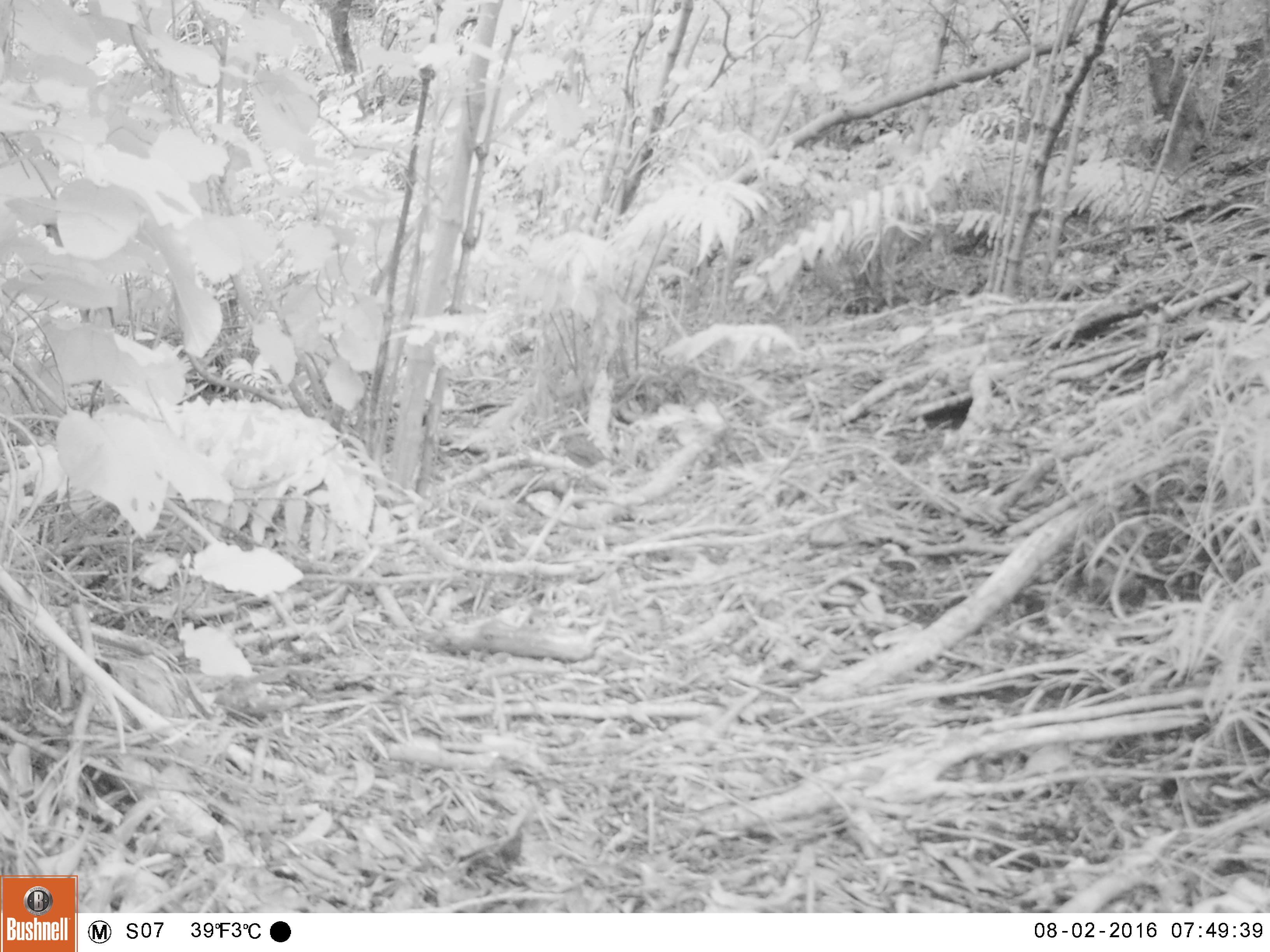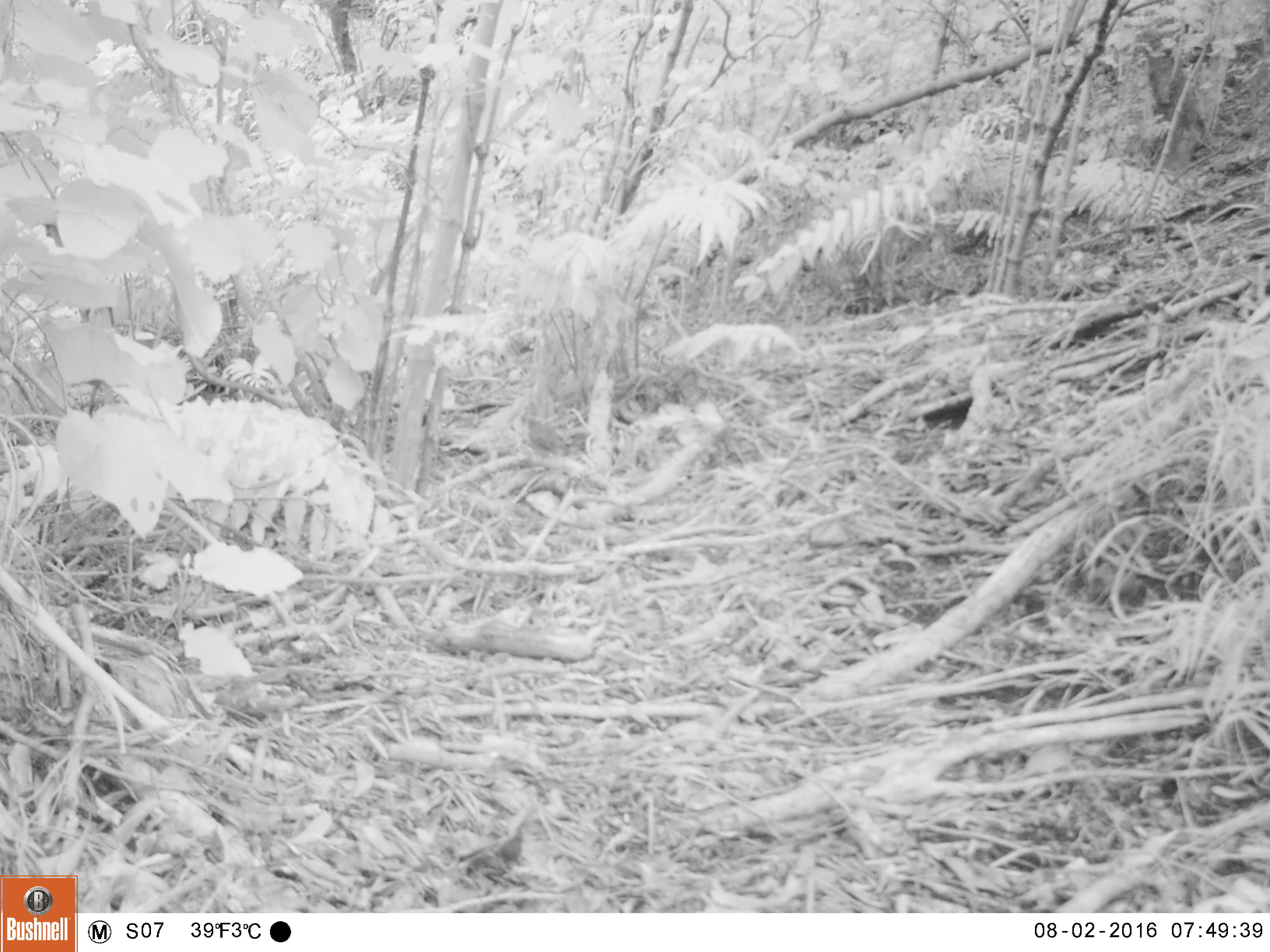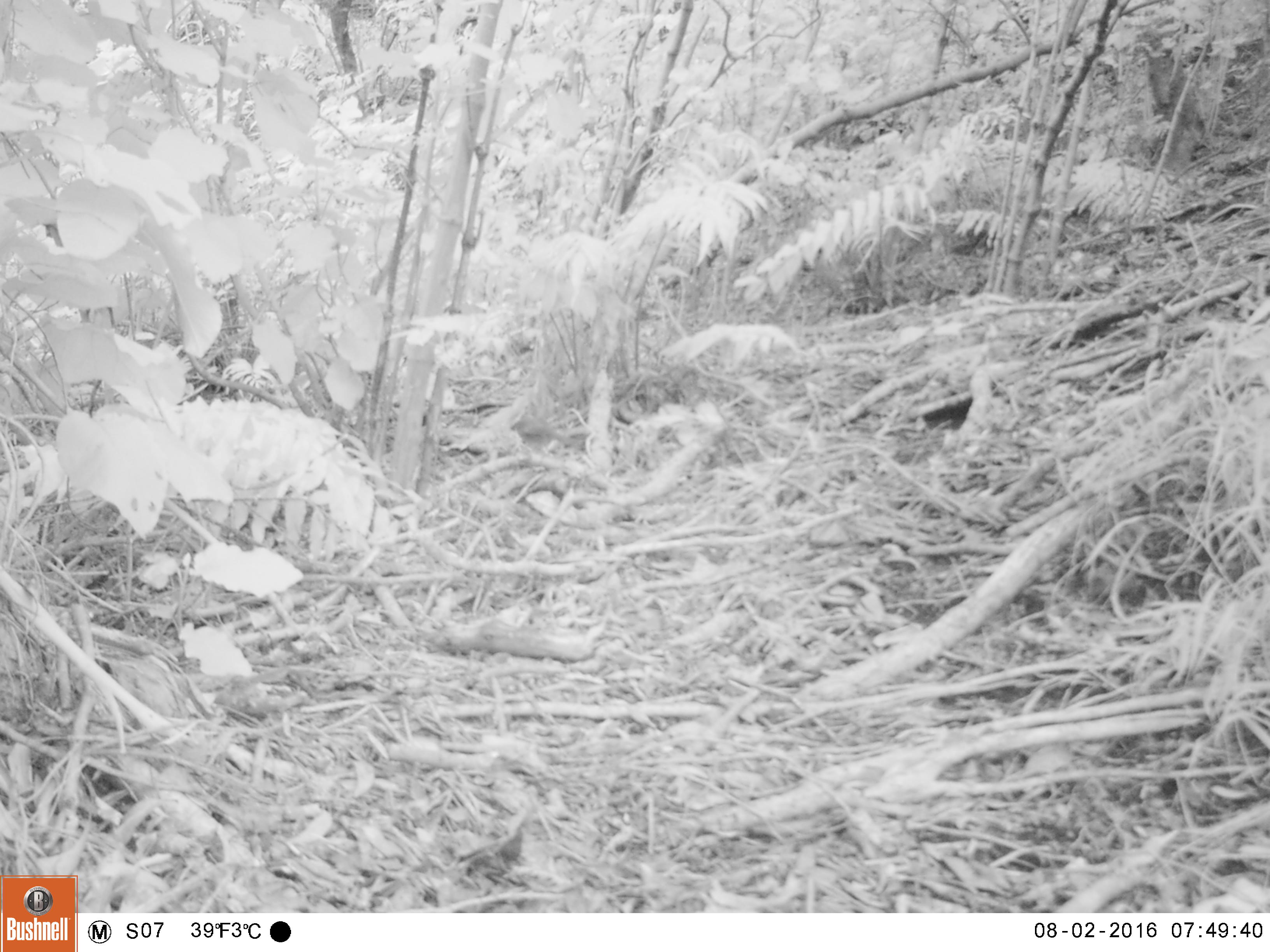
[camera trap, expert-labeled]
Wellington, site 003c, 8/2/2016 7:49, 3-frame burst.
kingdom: Animalia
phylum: Chordata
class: Aves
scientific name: Aves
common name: bird